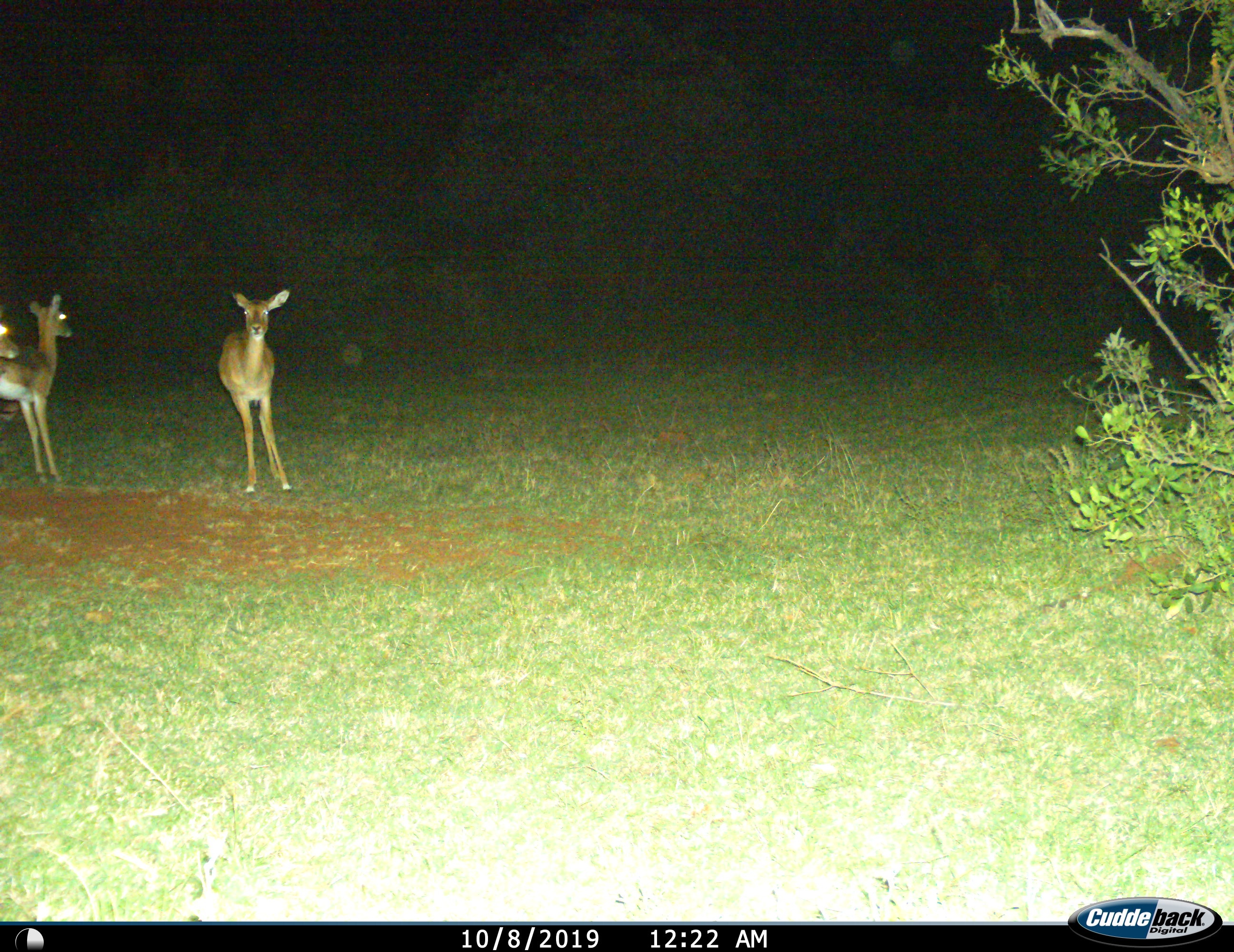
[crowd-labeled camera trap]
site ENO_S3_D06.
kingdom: Animalia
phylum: Chordata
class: Mammalia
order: Artiodactyla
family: Bovidae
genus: Aepyceros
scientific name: Aepyceros melampus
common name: impala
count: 3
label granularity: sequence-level